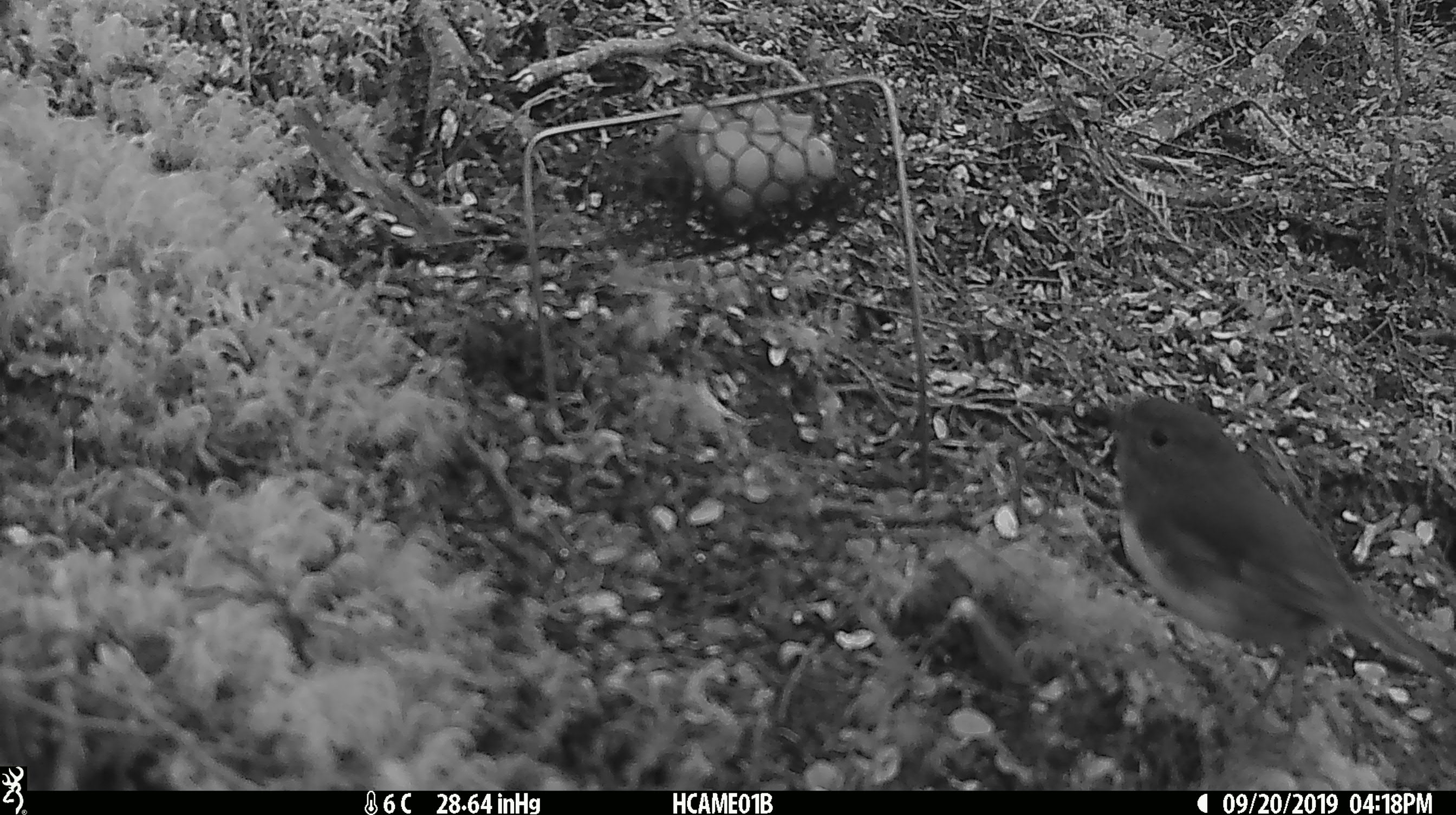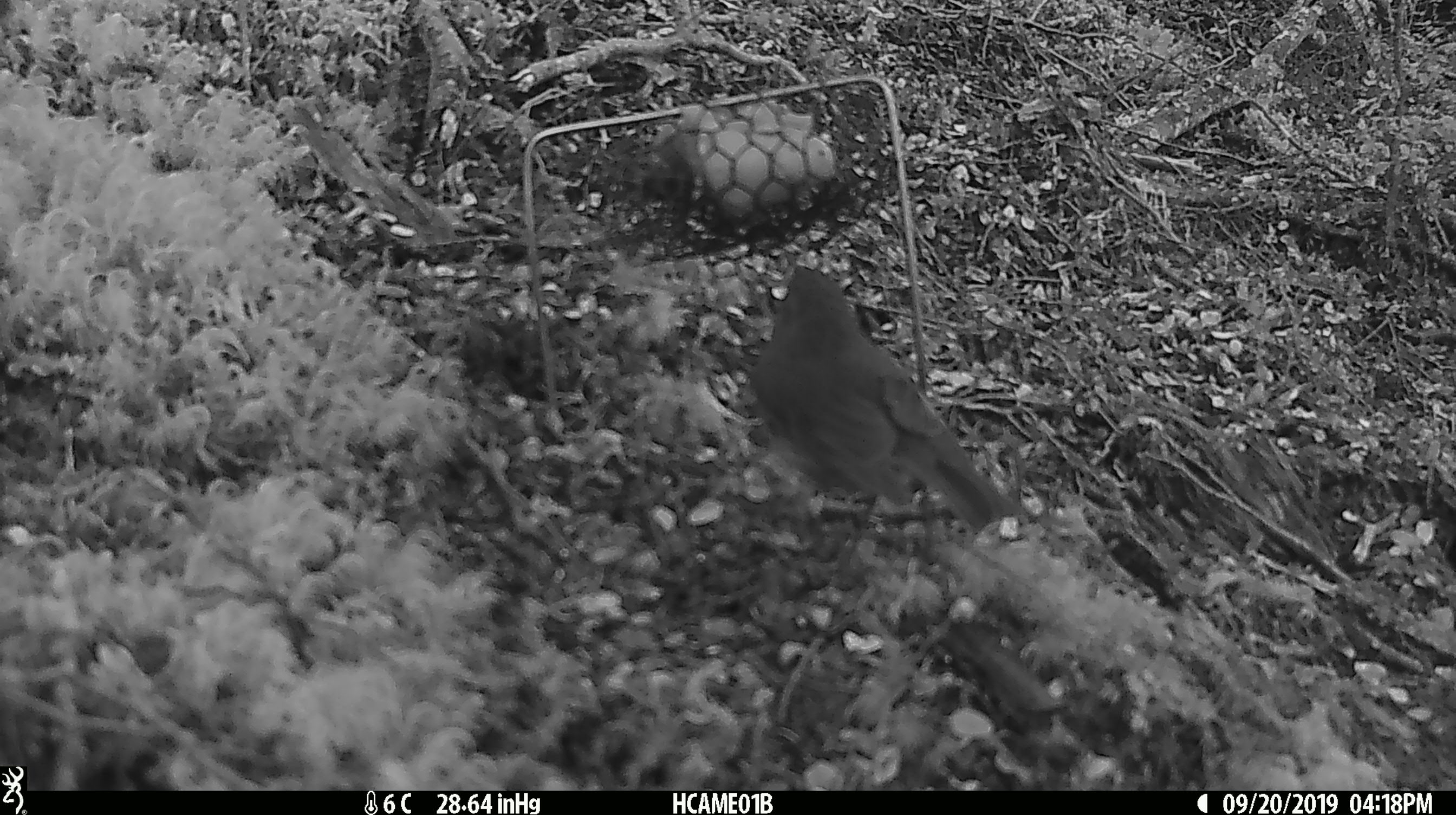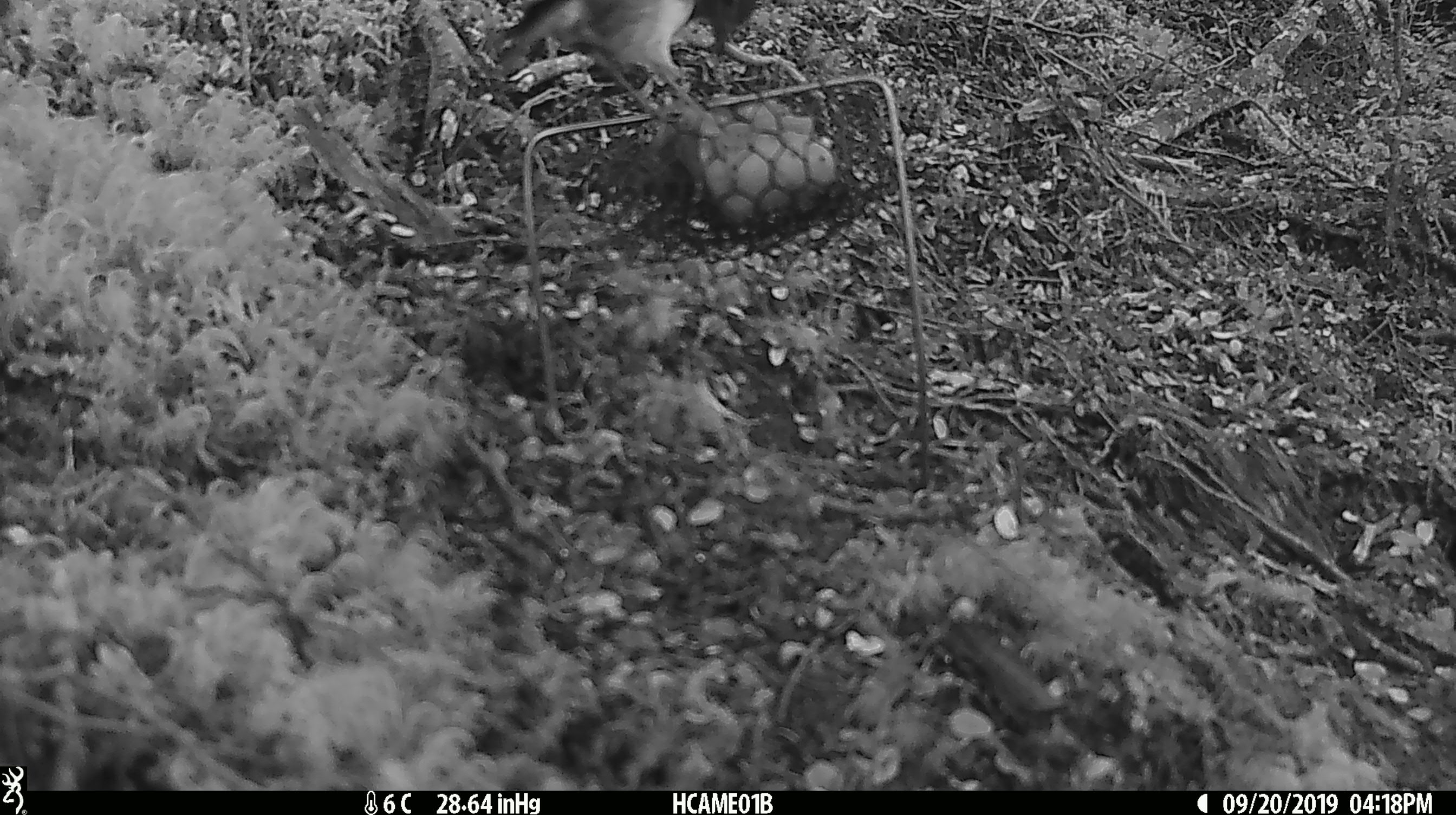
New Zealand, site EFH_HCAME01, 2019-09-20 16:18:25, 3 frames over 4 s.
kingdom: Animalia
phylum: Chordata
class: Aves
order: Passeriformes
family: Petroicidae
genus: Petroica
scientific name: Petroica australis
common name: new zealand robin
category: robin